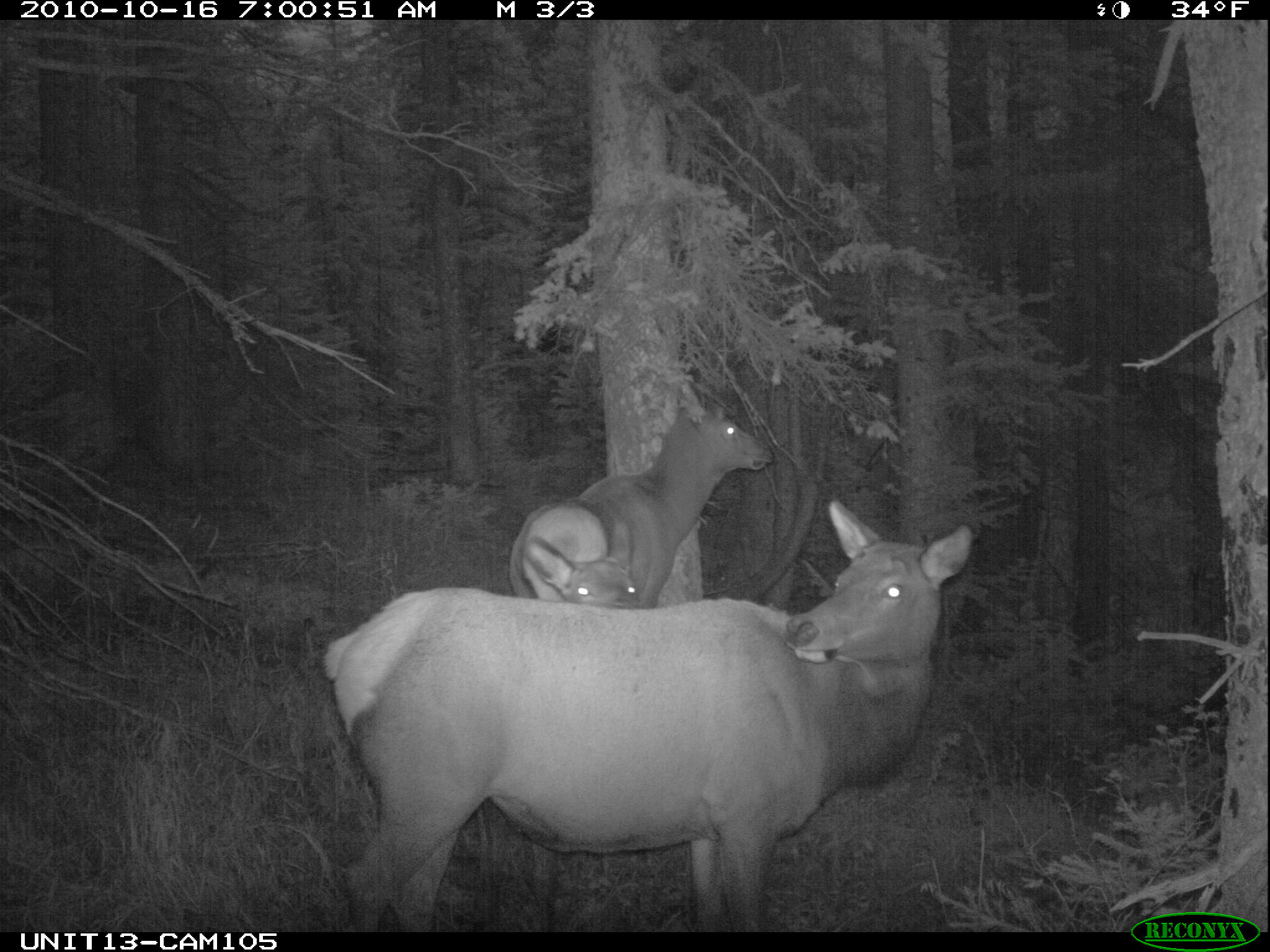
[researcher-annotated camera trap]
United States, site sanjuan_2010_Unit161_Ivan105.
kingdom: Animalia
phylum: Chordata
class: Mammalia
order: Artiodactyla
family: Cervidae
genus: Cervus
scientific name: Cervus elaphus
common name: red deer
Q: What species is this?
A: Cervus elaphus (red deer).